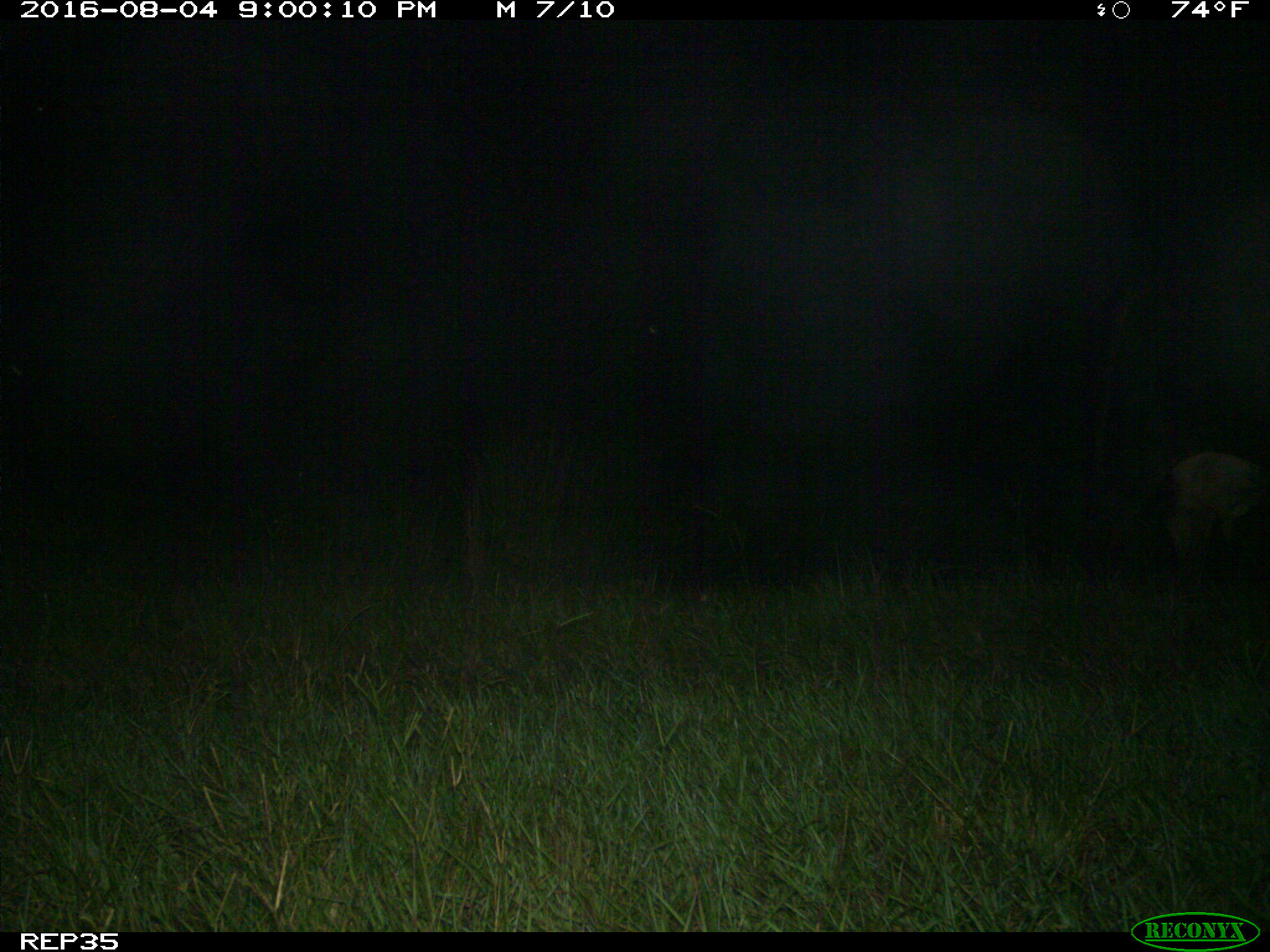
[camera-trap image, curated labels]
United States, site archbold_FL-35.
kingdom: Animalia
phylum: Chordata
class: Mammalia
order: Artiodactyla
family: Bovidae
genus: Bos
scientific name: Bos taurus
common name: domestic cow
Bos taurus (domestic cow).